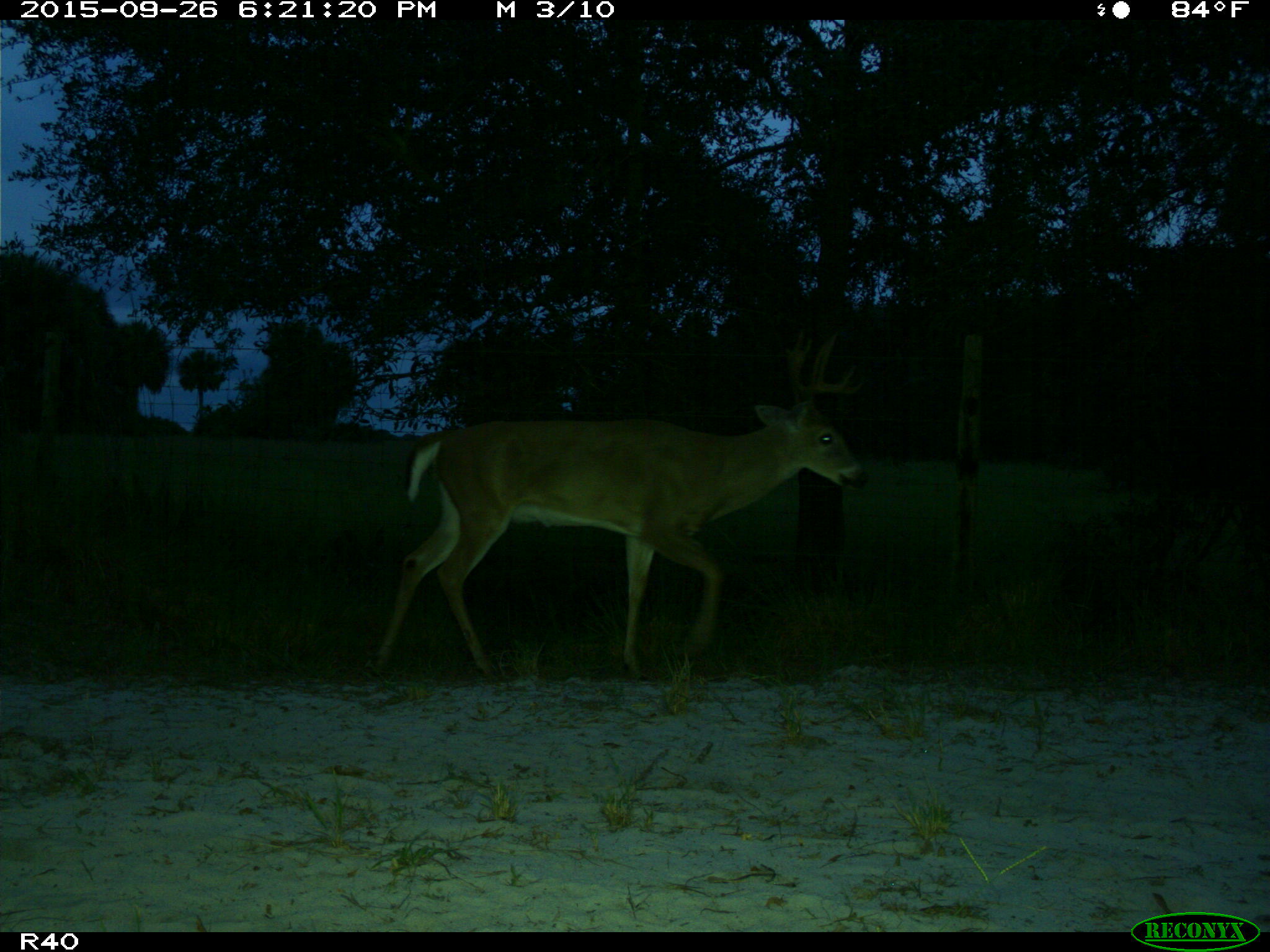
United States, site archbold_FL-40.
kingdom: Animalia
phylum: Chordata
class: Mammalia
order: Artiodactyla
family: Cervidae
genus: Odocoileus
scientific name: Odocoileus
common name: deer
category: unidentified deer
Unidentified deer (deer) (Odocoileus).